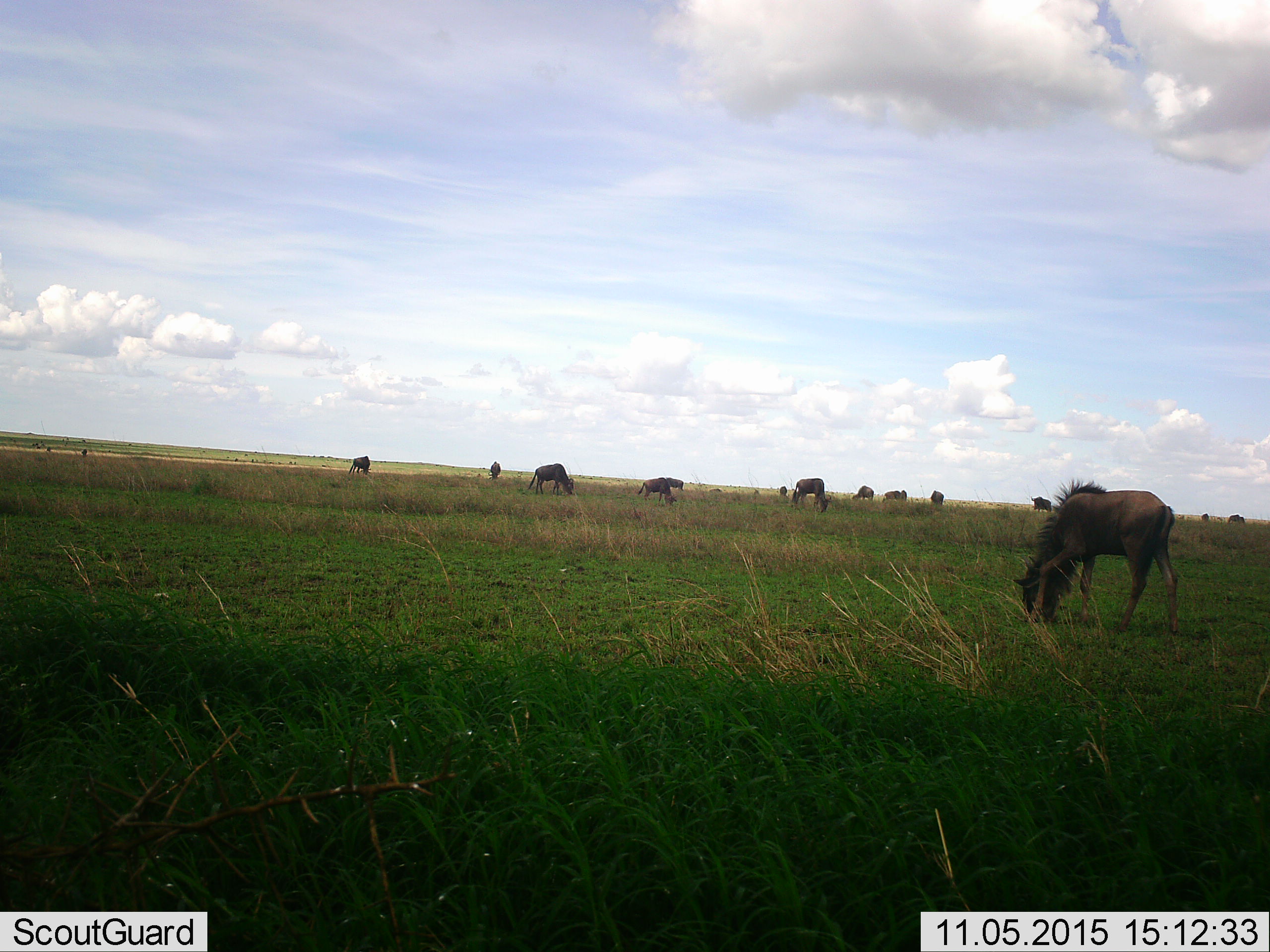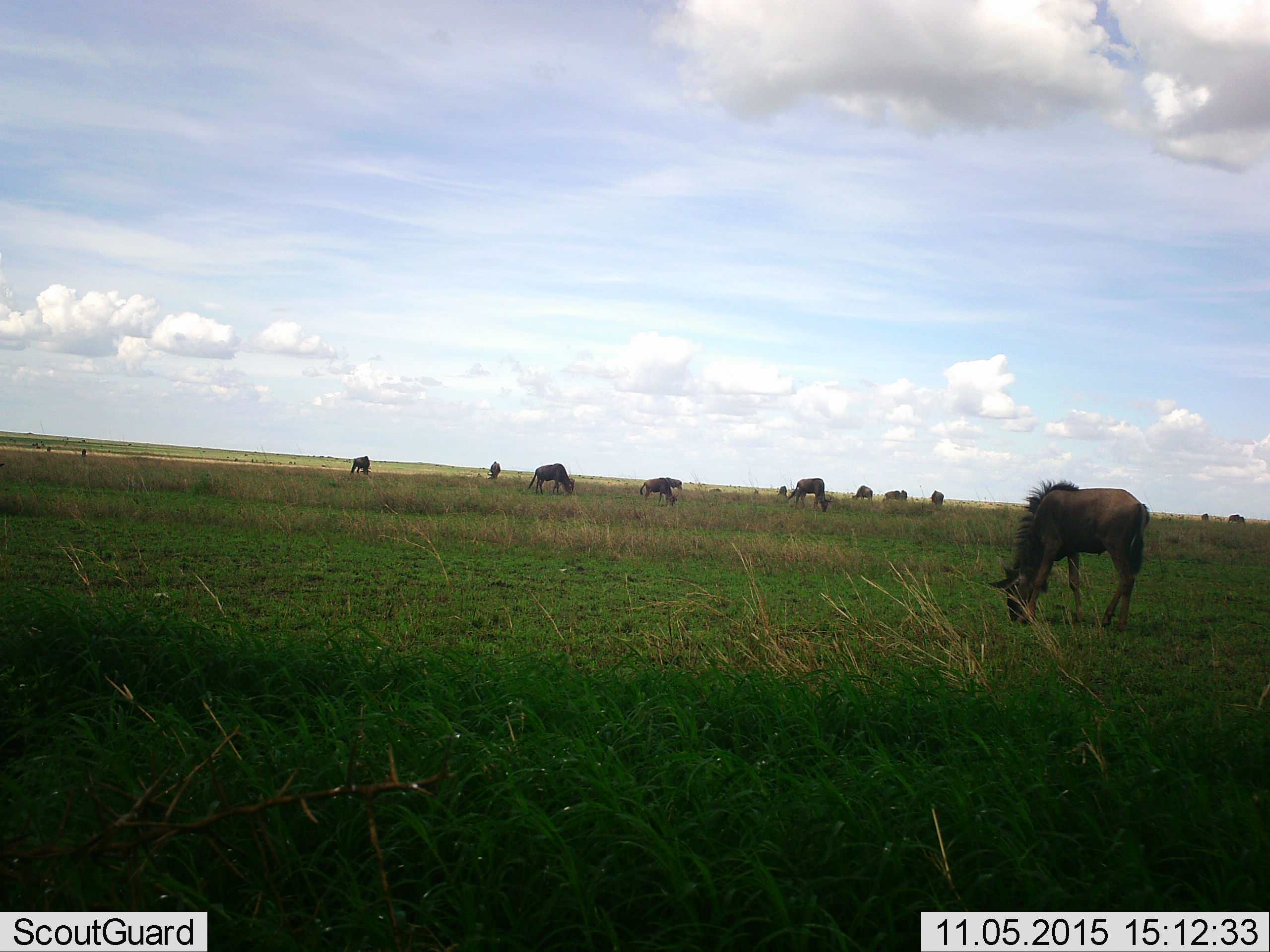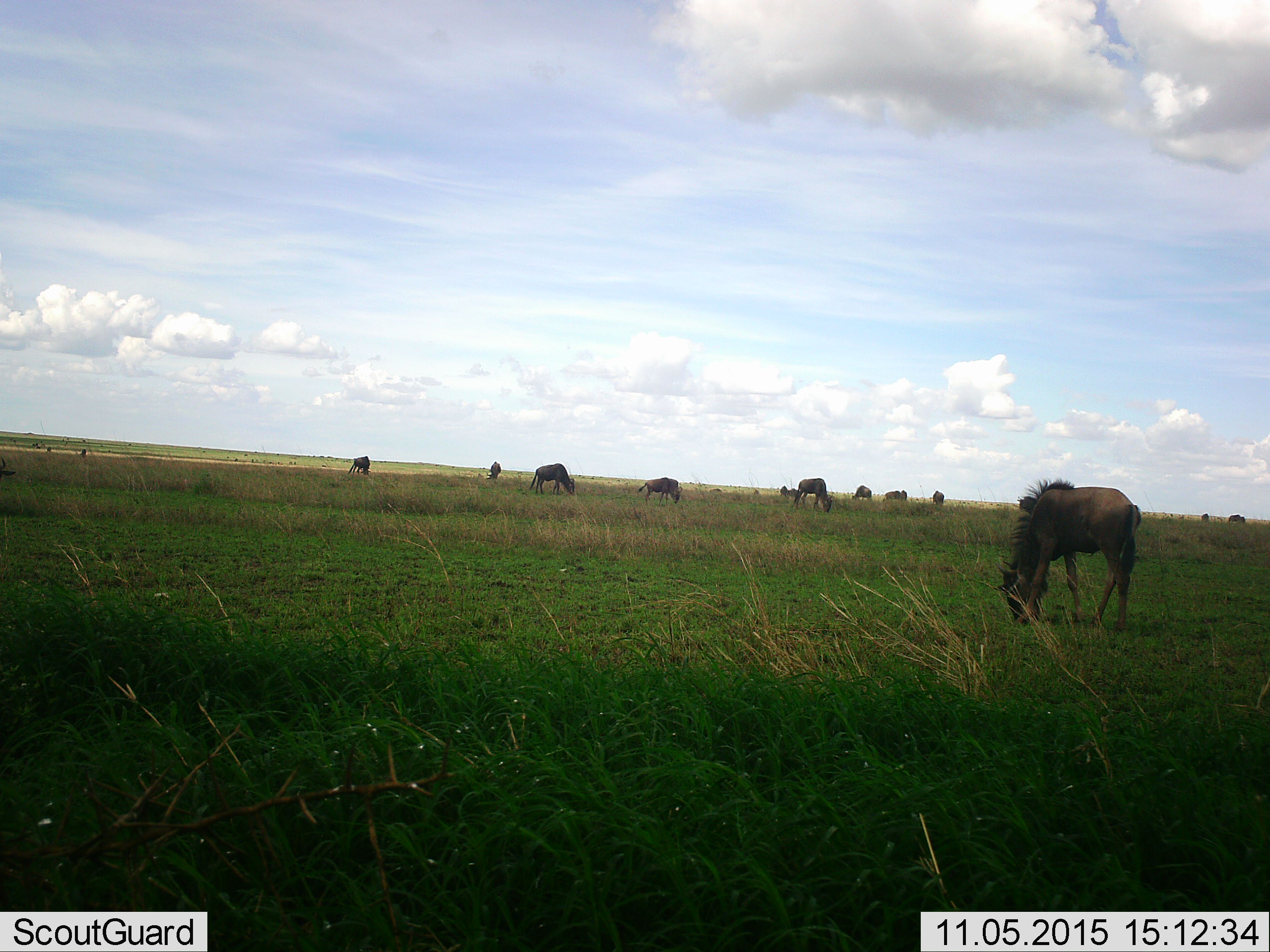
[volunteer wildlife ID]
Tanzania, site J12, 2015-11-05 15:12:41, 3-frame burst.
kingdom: Animalia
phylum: Chordata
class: Mammalia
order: Artiodactyla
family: Bovidae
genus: Connochaetes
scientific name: Connochaetes taurinus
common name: blue wildebeest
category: wildebeest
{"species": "wildebeest (blue wildebeest) (Connochaetes taurinus)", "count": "11-50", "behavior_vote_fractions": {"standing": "50%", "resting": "0%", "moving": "40%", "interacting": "0%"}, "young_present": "20%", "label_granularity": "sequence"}